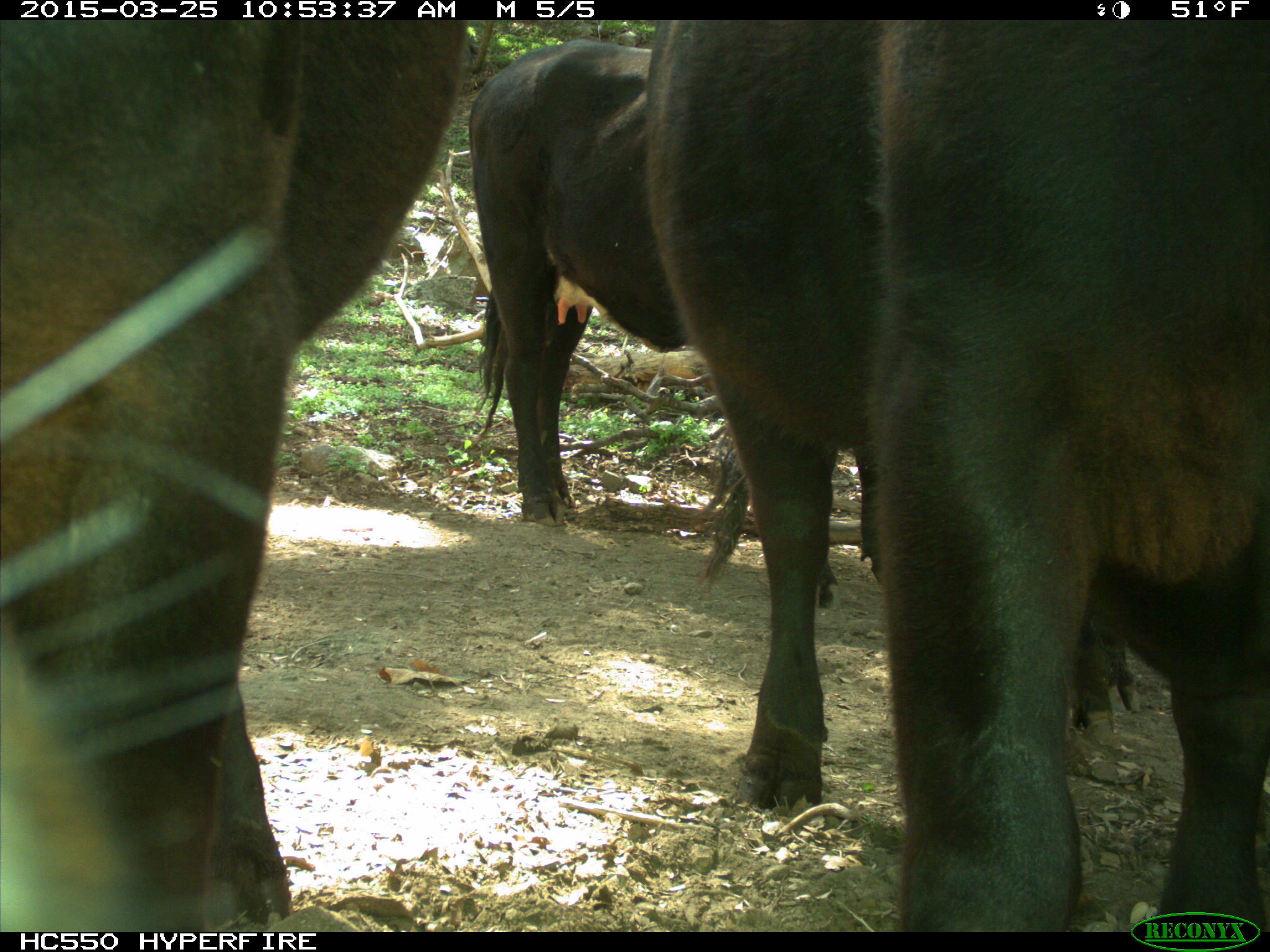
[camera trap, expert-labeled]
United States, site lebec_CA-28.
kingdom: Animalia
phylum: Chordata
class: Mammalia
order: Artiodactyla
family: Bovidae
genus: Bos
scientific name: Bos taurus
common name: domestic cow